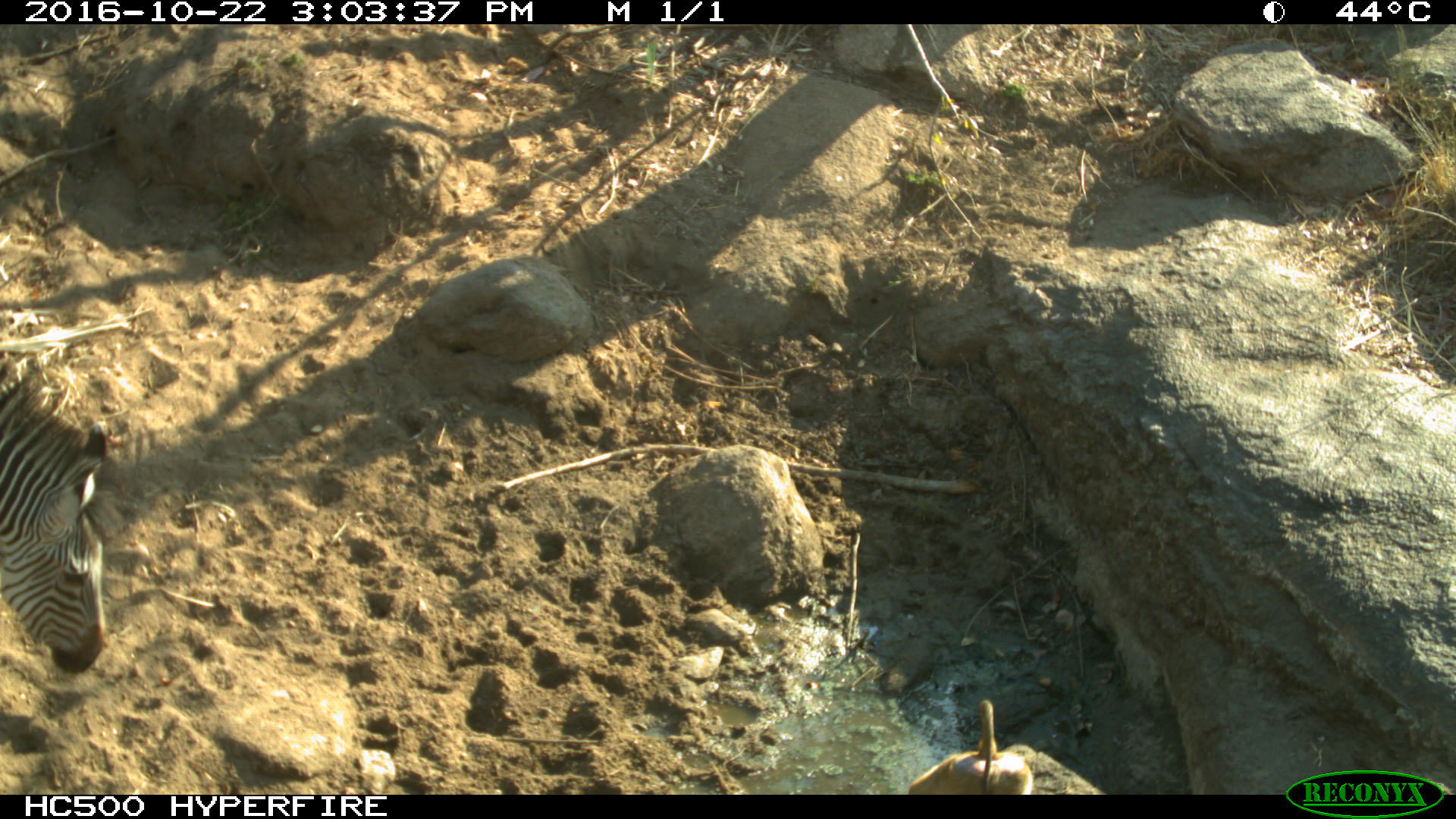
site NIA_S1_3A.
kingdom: Animalia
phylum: Chordata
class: Mammalia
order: Primates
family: Cercopithecidae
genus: Papio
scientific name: Papio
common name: baboon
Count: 1.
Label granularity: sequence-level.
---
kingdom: Animalia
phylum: Chordata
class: Mammalia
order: Perissodactyla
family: Equidae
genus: Equus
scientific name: Equus quagga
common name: plains zebra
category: zebraplains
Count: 1.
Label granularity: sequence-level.